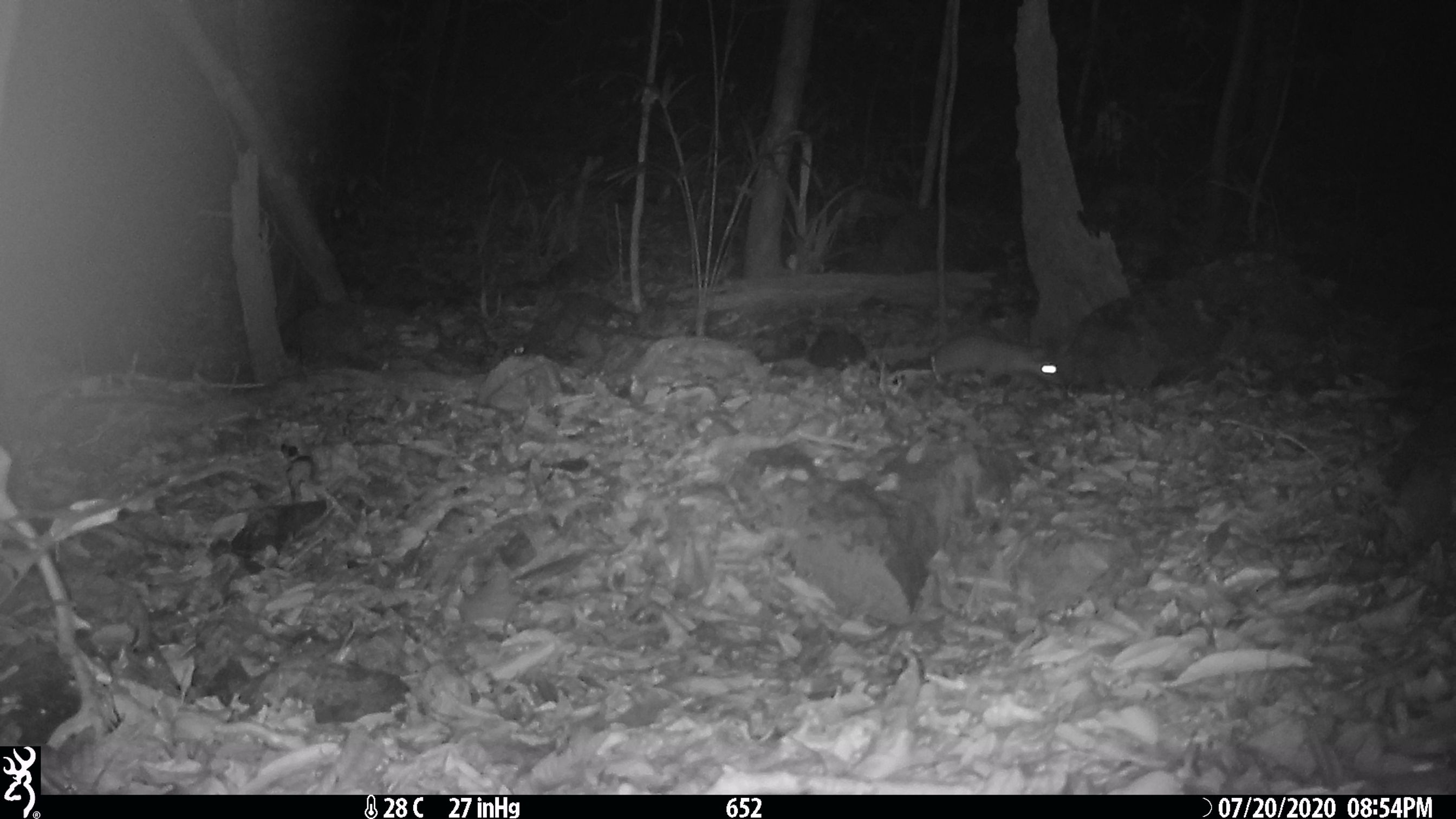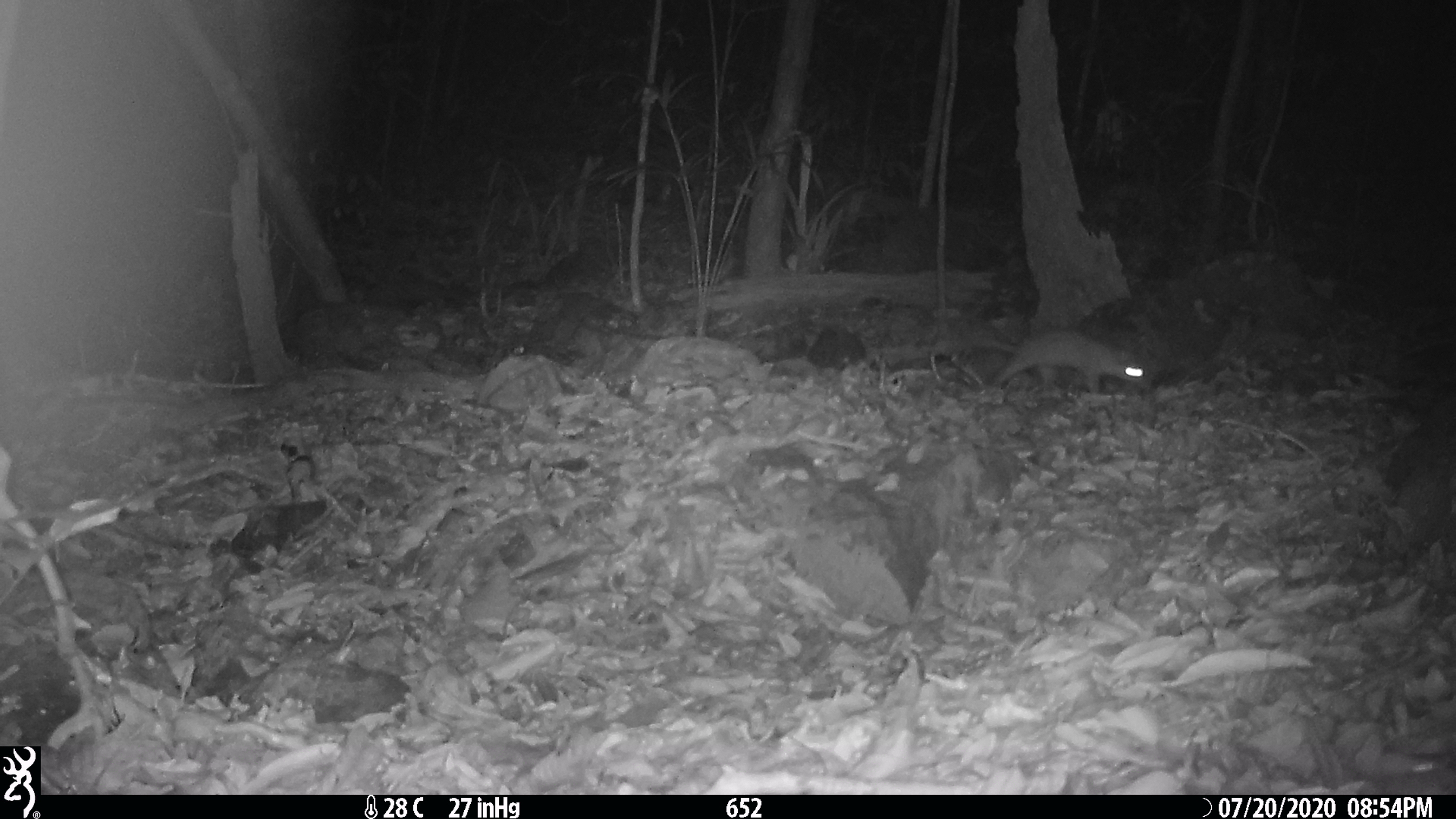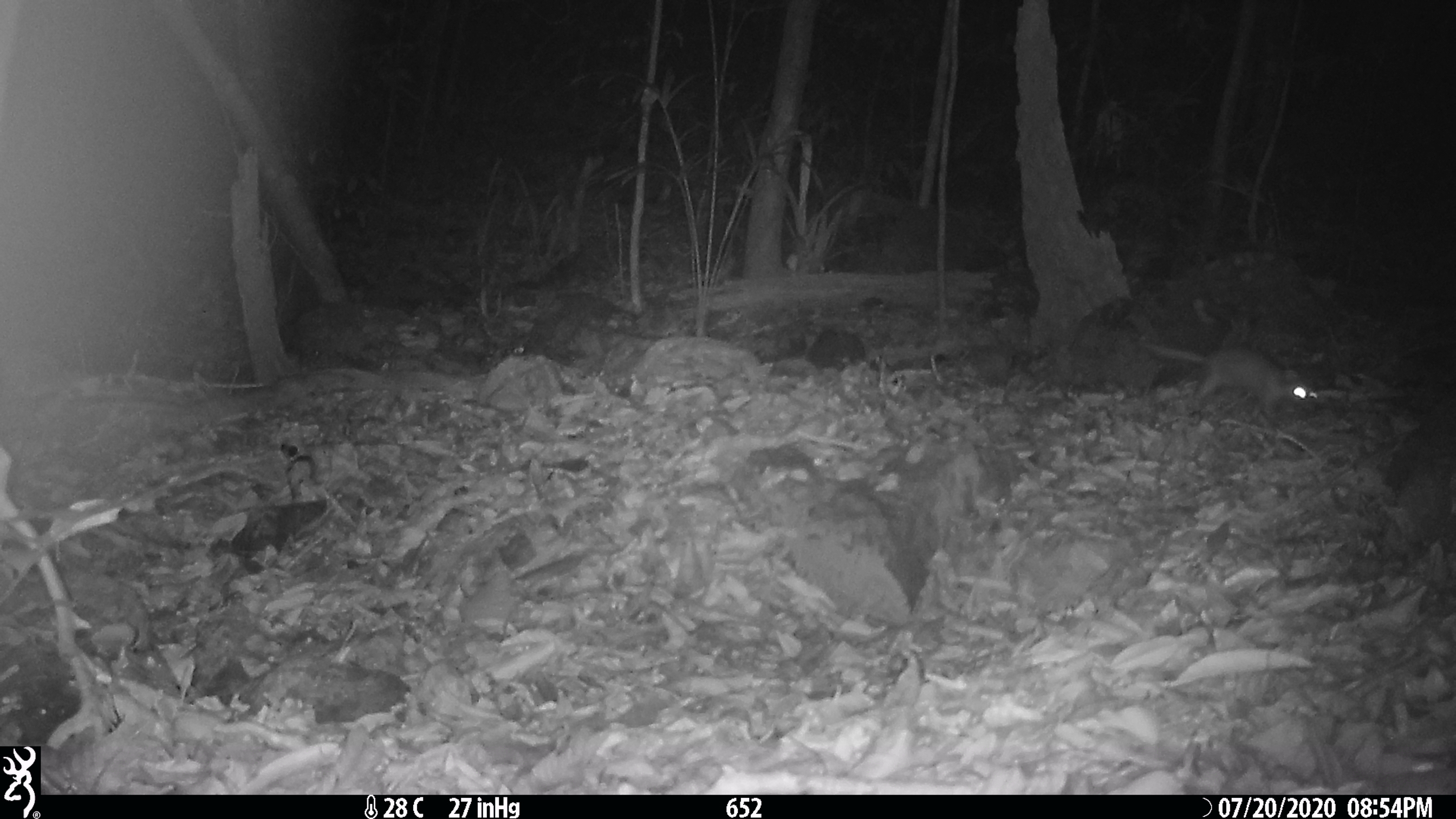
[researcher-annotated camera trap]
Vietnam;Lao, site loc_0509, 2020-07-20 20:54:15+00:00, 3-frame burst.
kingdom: Animalia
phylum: Chordata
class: Mammalia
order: Carnivora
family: Mustelidae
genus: Melogale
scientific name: Melogale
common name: ferret badger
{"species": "ferret badger (Melogale)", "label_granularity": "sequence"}